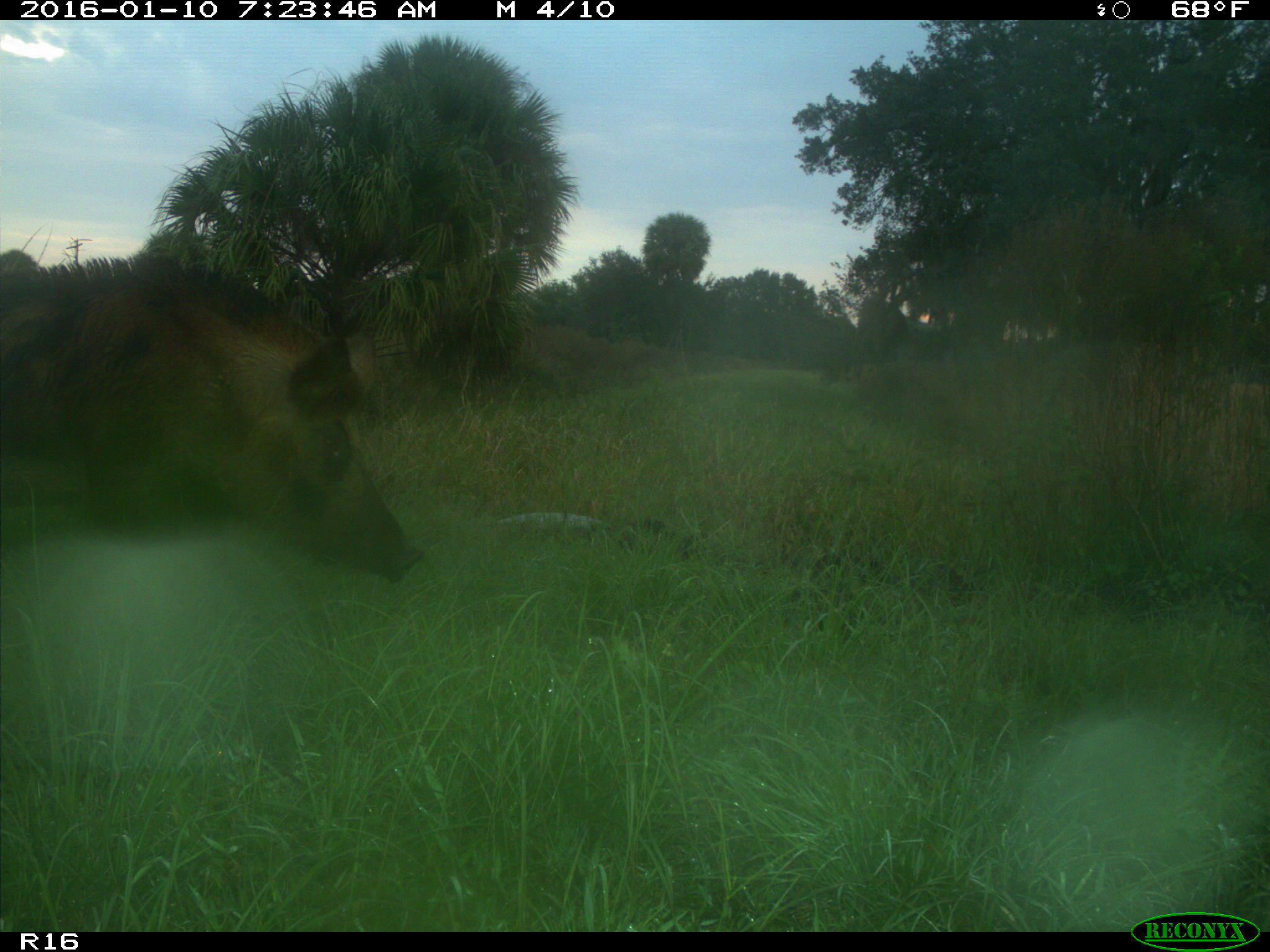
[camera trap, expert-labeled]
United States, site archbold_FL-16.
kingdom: Animalia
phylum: Chordata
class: Mammalia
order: Artiodactyla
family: Suidae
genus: Sus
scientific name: Sus scrofa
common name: wild boar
Sus scrofa (wild boar).